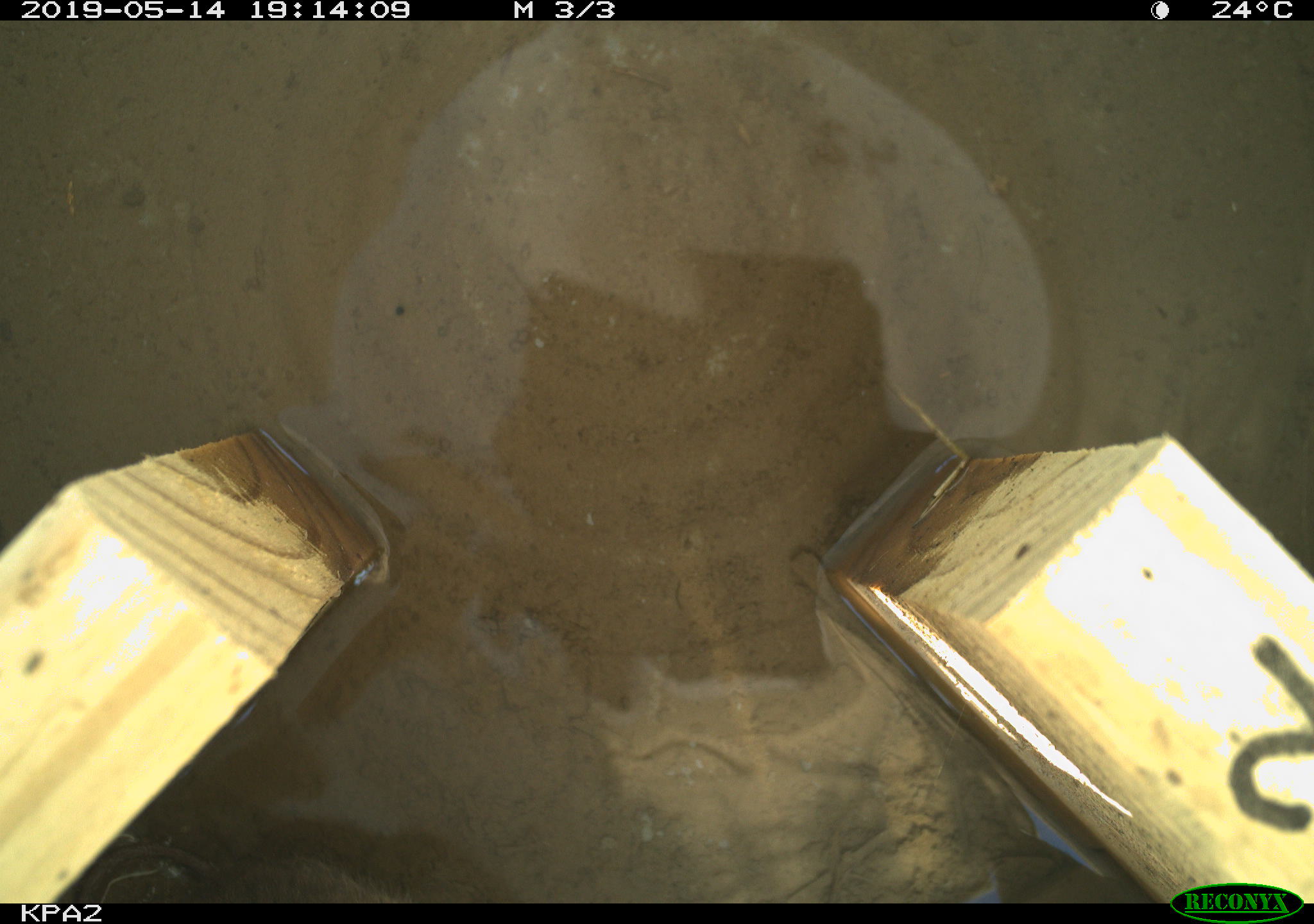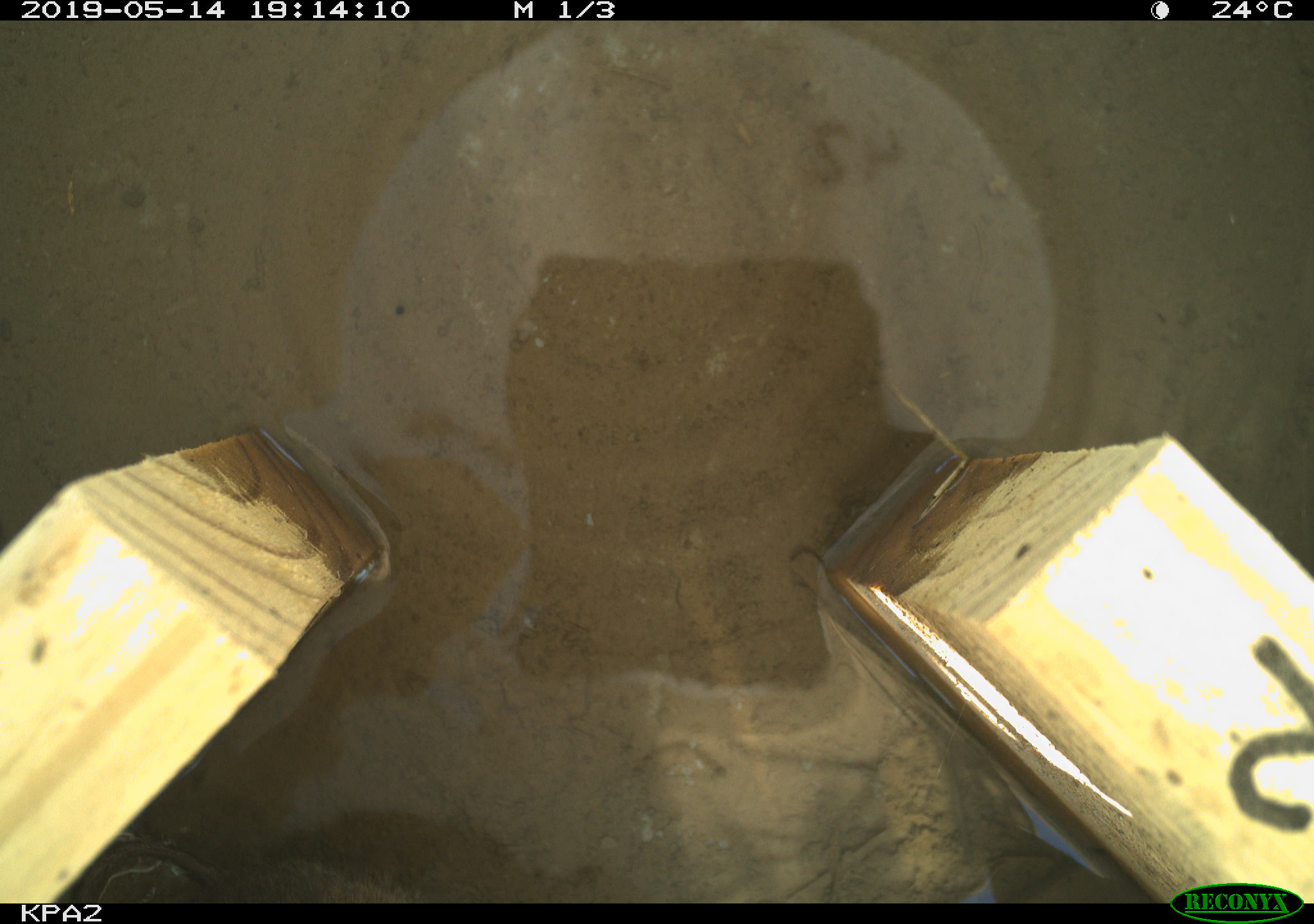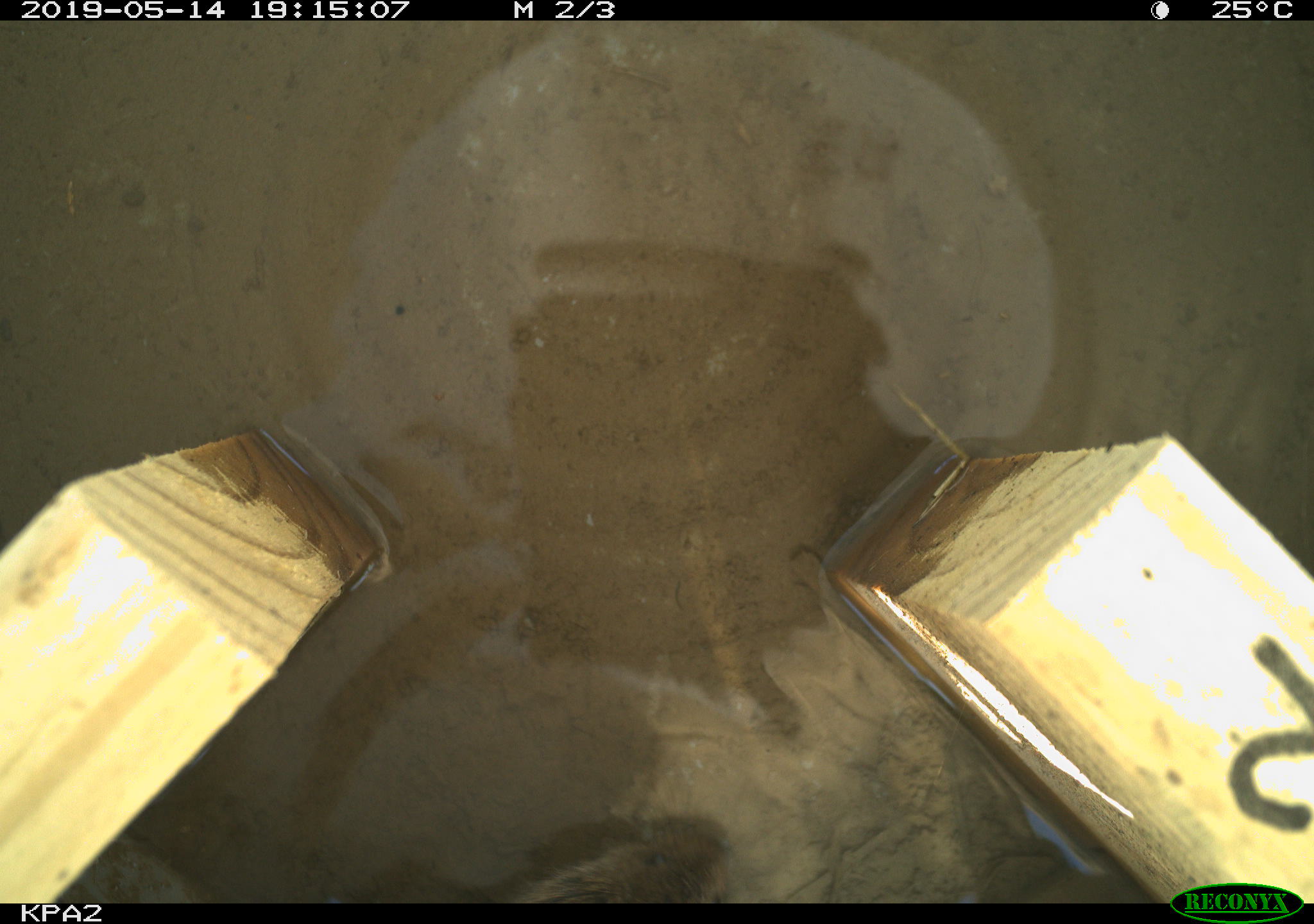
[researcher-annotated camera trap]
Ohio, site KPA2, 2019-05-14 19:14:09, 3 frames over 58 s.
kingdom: Animalia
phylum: Chordata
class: Mammalia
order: Rodentia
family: Cricetidae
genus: Microtus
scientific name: Microtus pennsylvanicus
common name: meadow vole